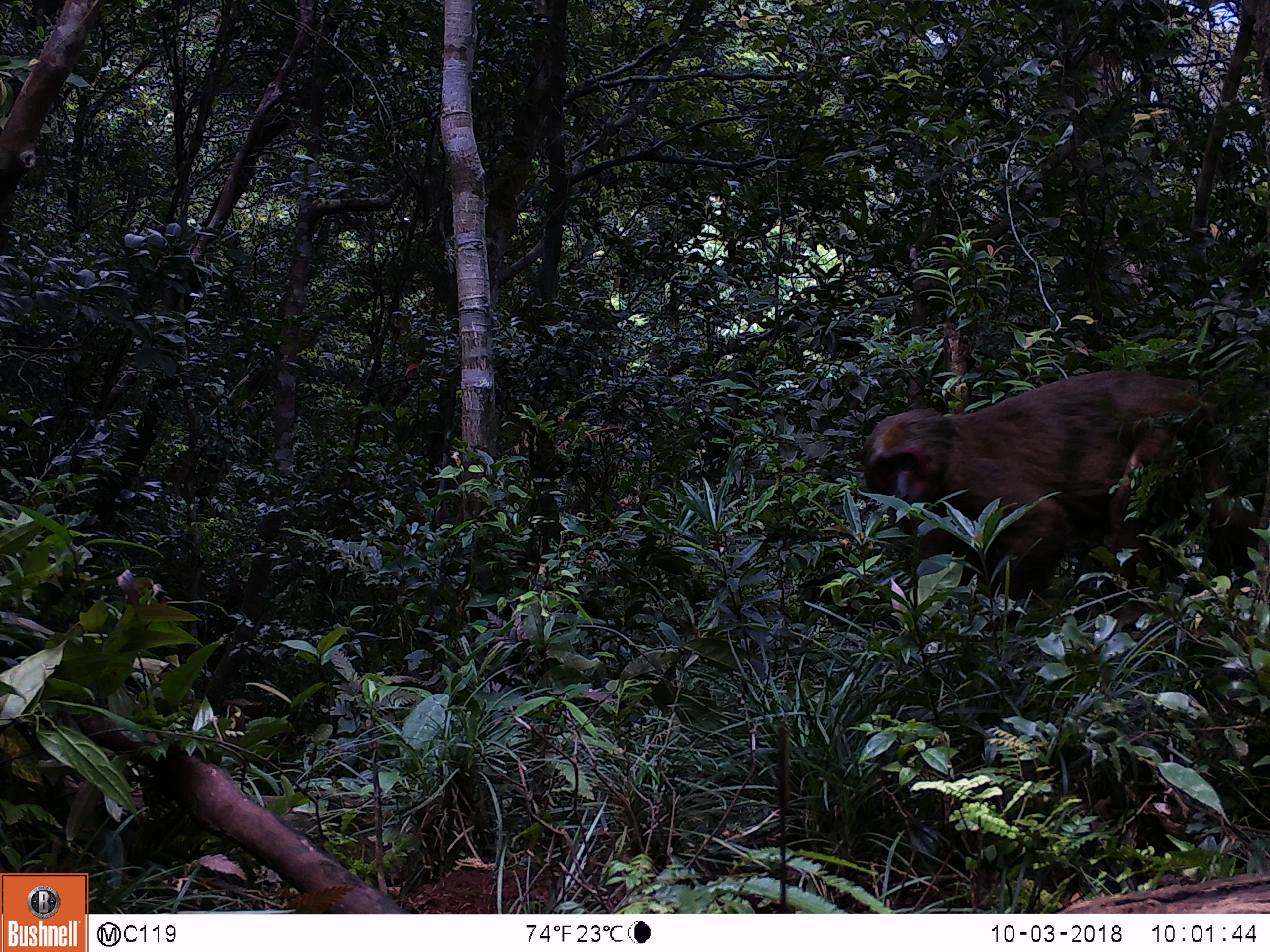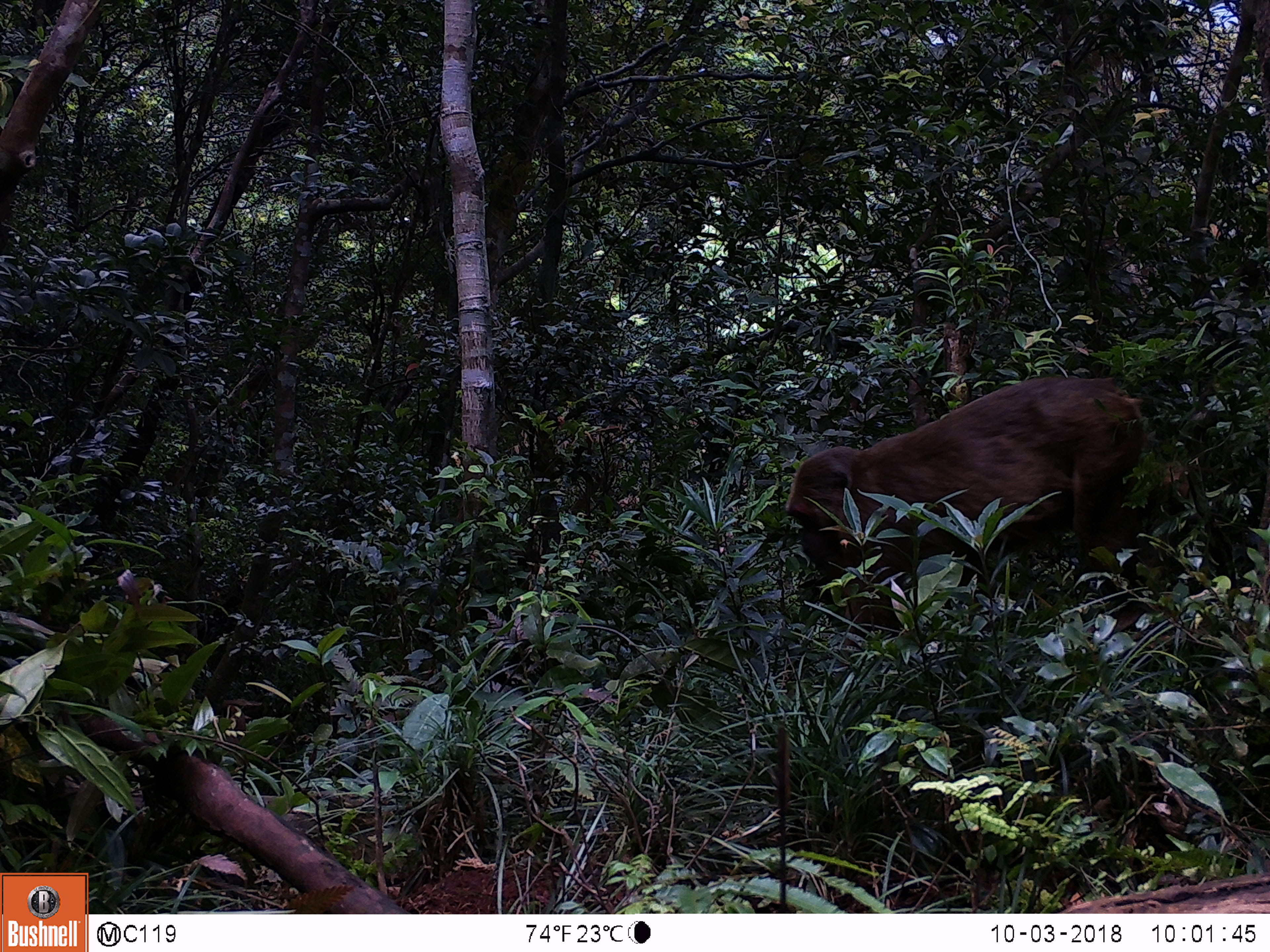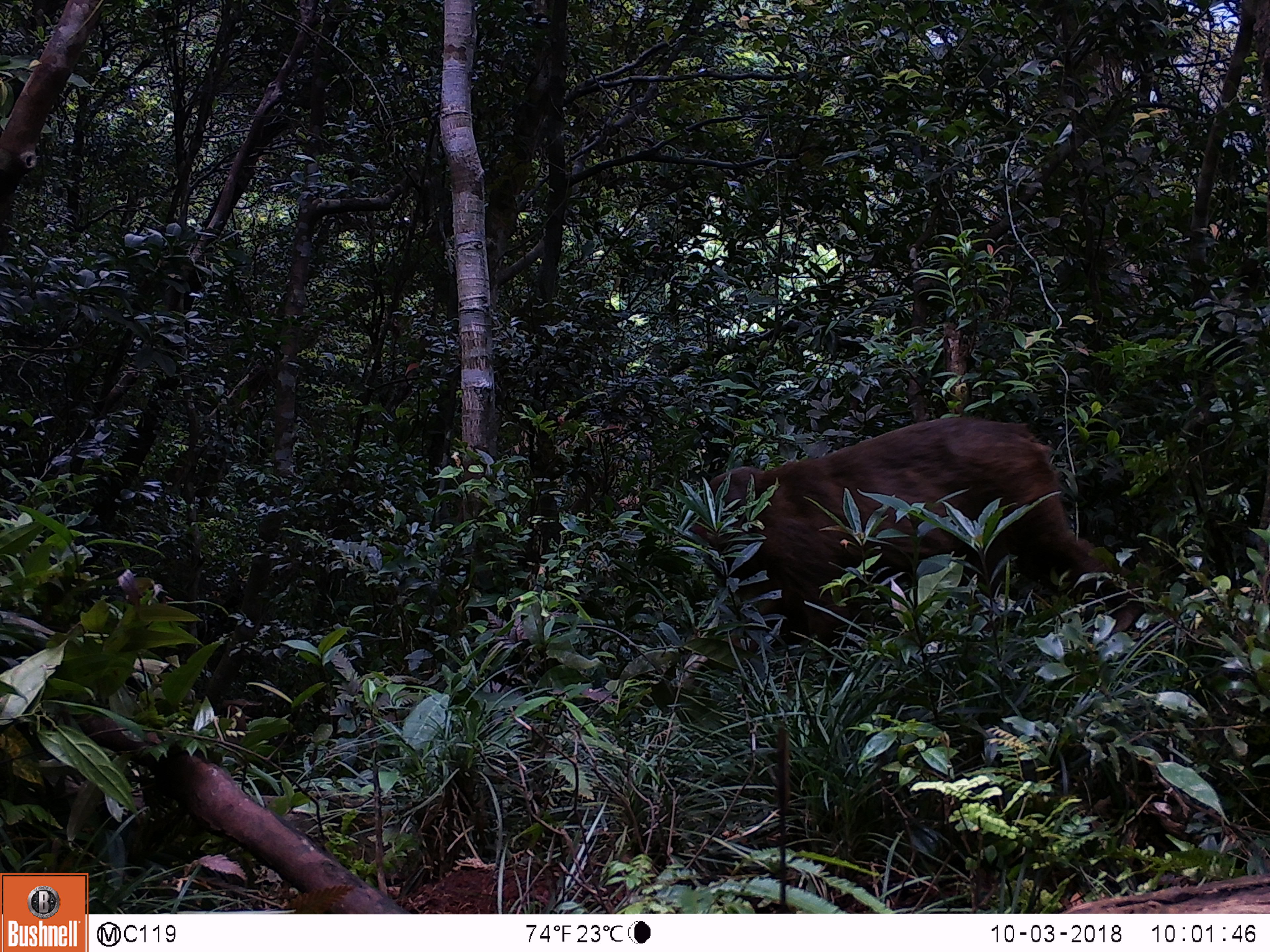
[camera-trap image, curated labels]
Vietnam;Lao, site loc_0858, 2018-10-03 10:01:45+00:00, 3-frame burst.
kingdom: Animalia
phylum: Chordata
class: Mammalia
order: Primates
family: Cercopithecidae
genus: Macaca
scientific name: Macaca arctoides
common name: stump-tailed macaque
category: stump tailed macaque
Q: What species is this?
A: Stump tailed macaque (stump-tailed macaque) (Macaca arctoides).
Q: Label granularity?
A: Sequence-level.